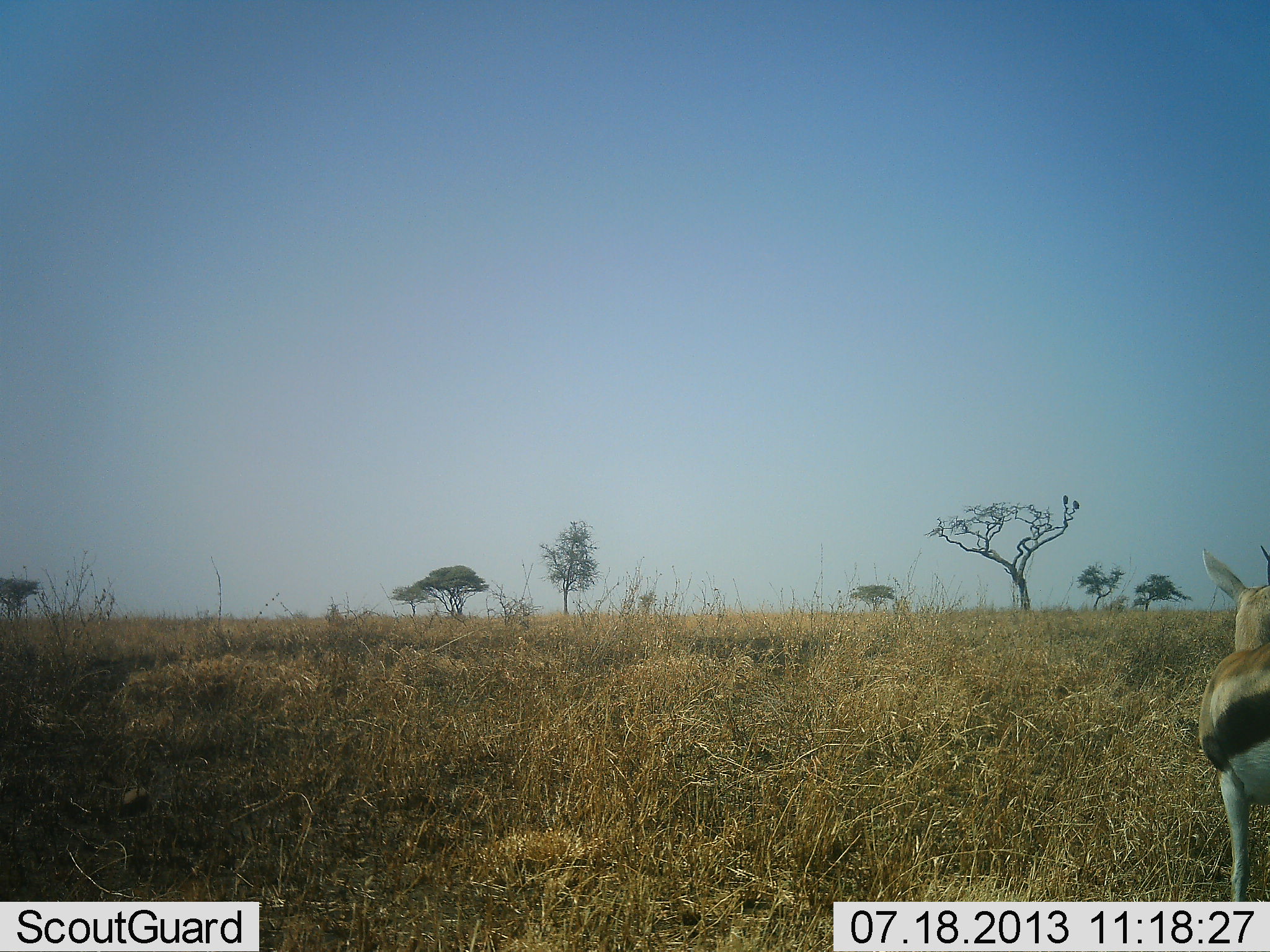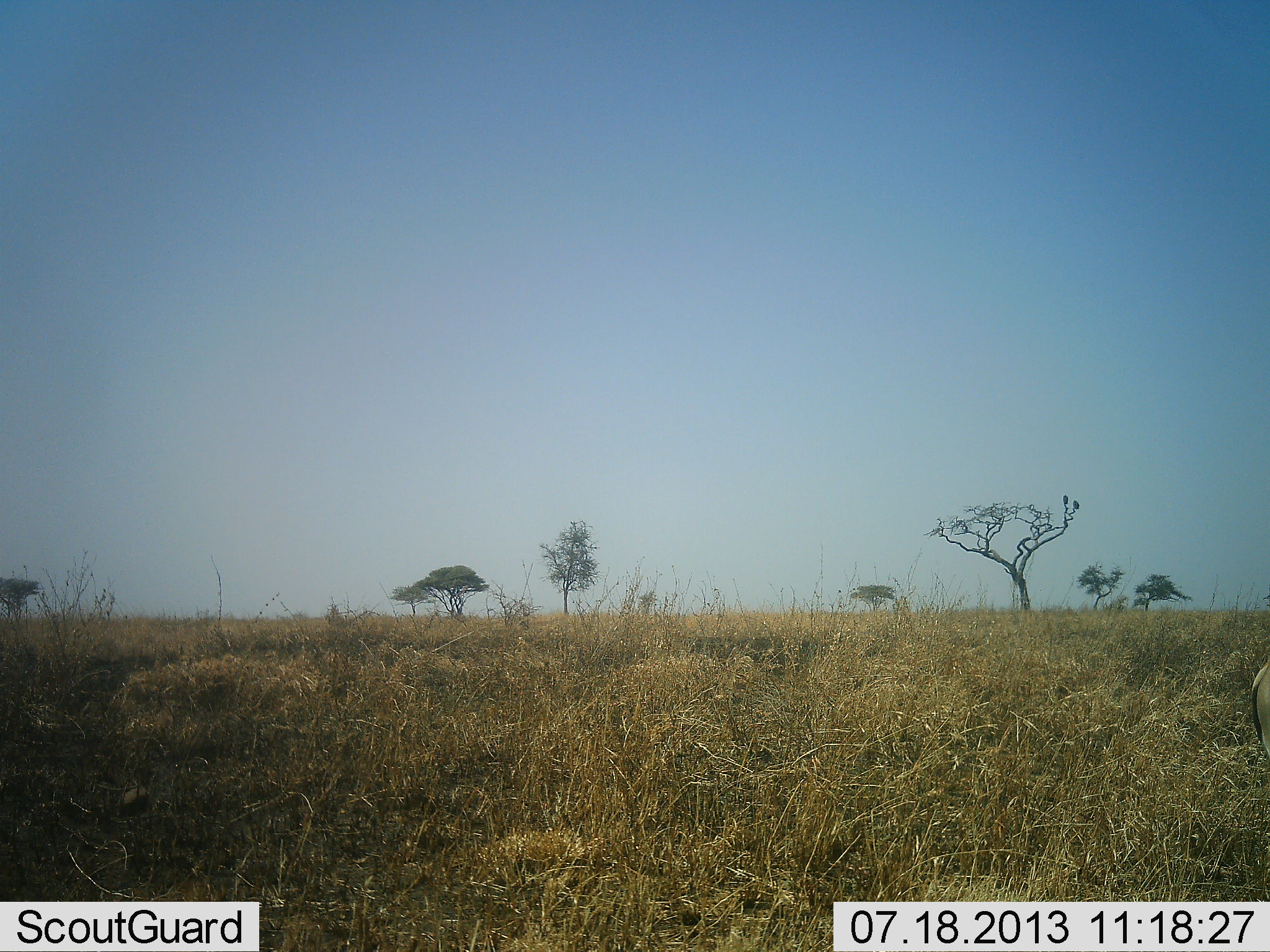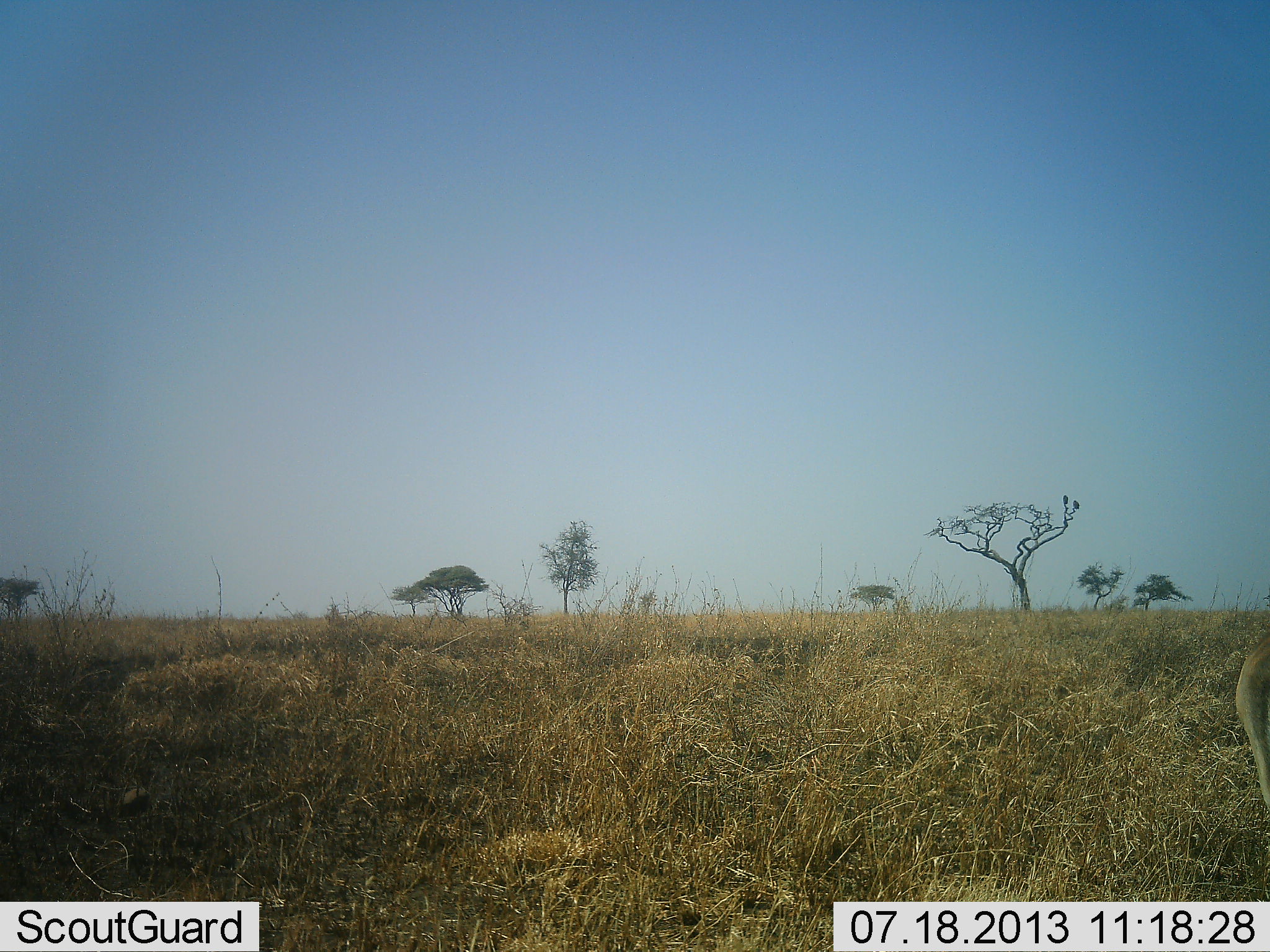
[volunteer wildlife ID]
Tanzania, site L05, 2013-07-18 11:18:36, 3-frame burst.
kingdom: Animalia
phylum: Chordata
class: Mammalia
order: Artiodactyla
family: Bovidae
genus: Eudorcas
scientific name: Eudorcas thomsonii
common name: thomson's gazelle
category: gazellethomsons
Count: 1.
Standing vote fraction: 32%.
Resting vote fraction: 0%.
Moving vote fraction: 74%.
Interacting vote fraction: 0%.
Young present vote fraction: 0%.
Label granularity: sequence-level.